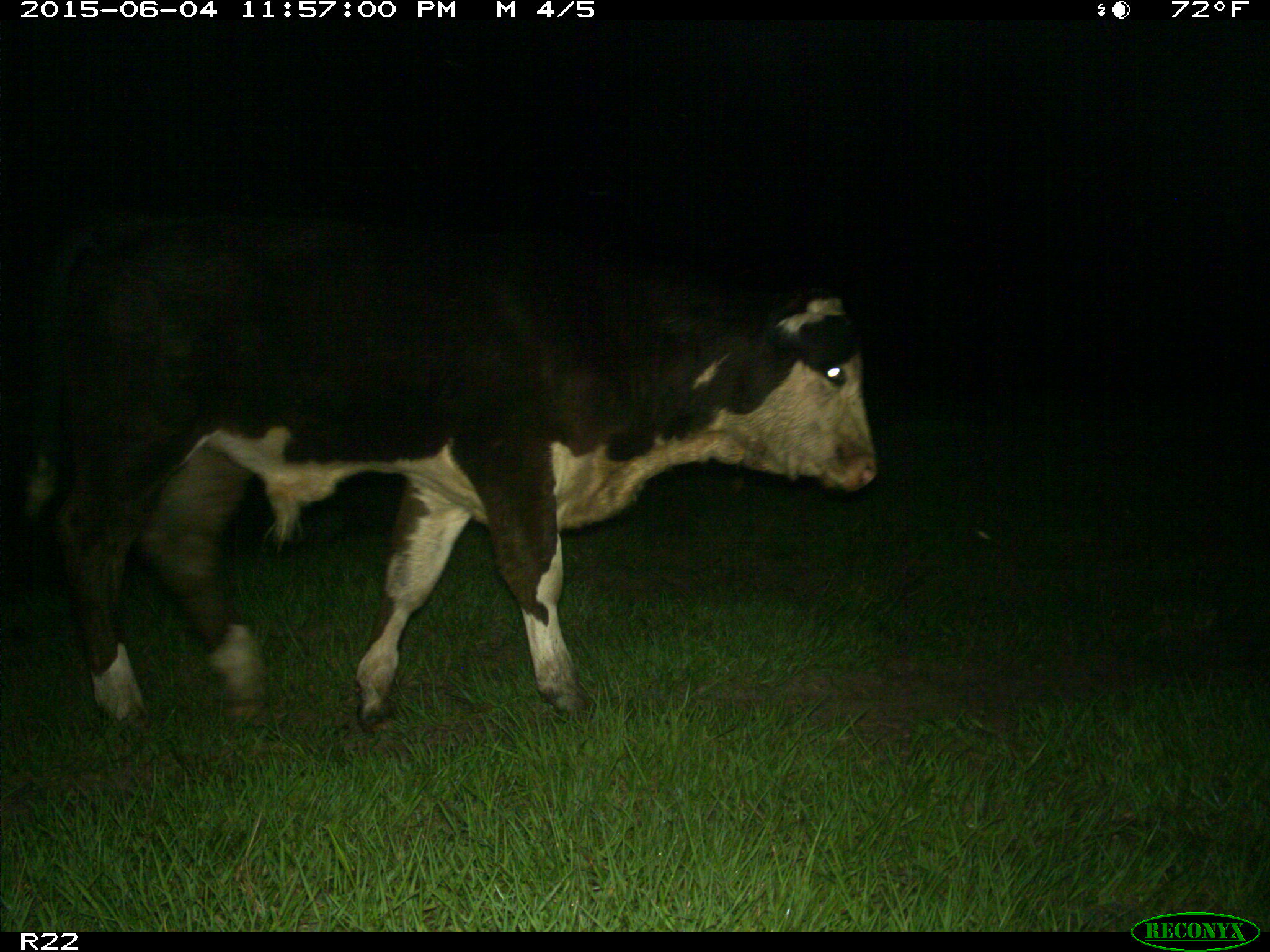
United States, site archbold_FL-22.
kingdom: Animalia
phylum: Chordata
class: Mammalia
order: Artiodactyla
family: Bovidae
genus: Bos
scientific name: Bos taurus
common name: domestic cow